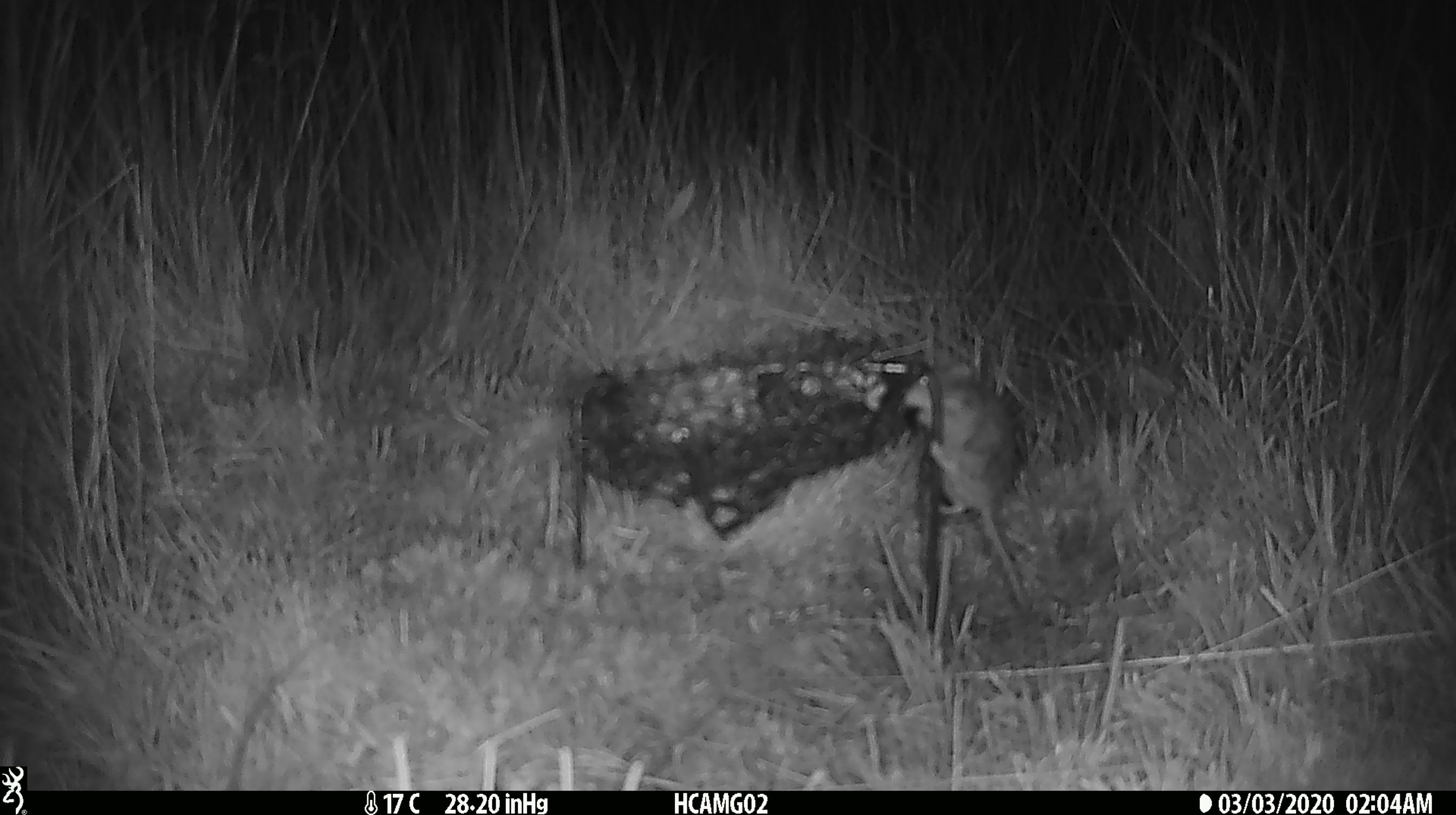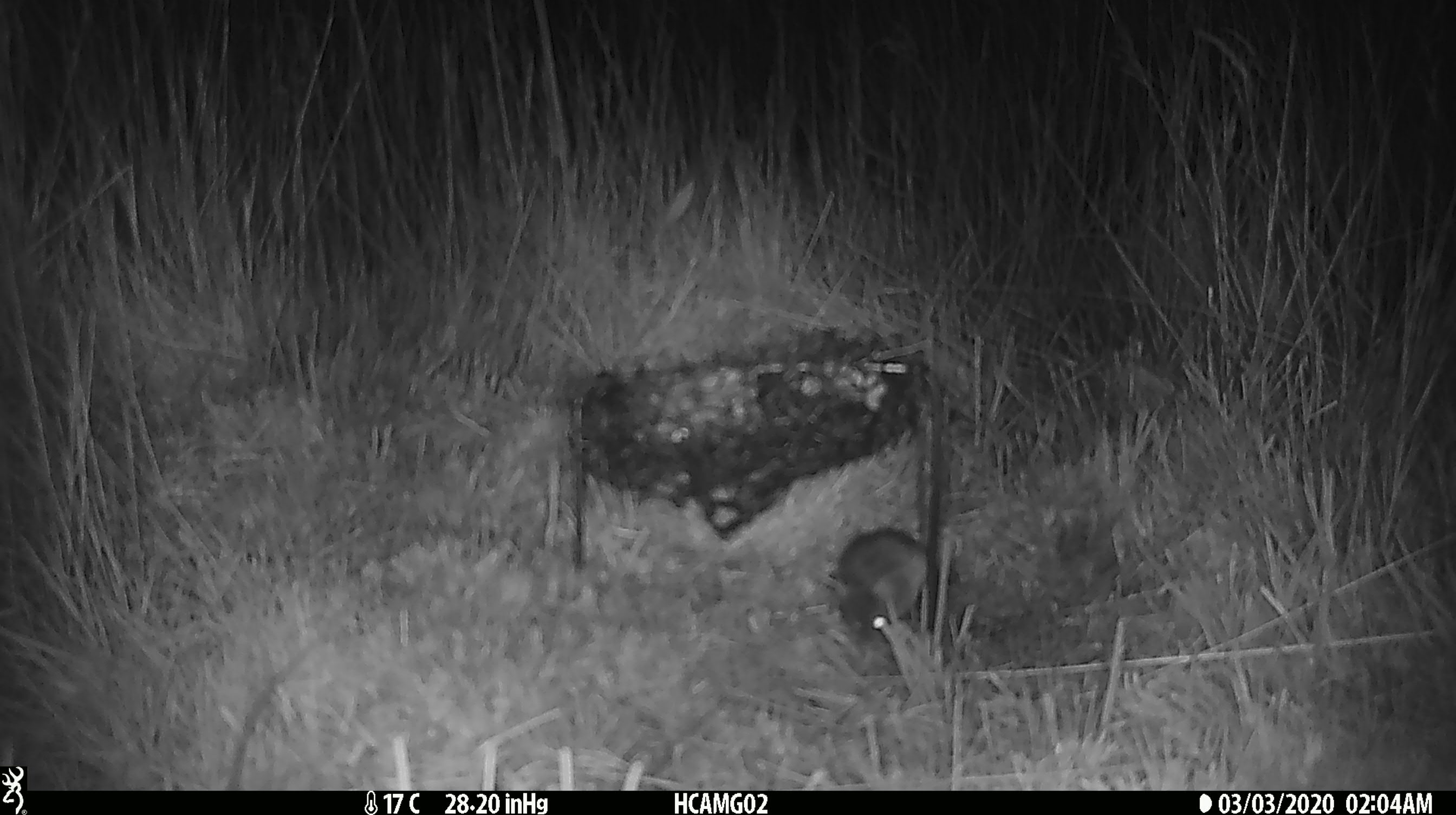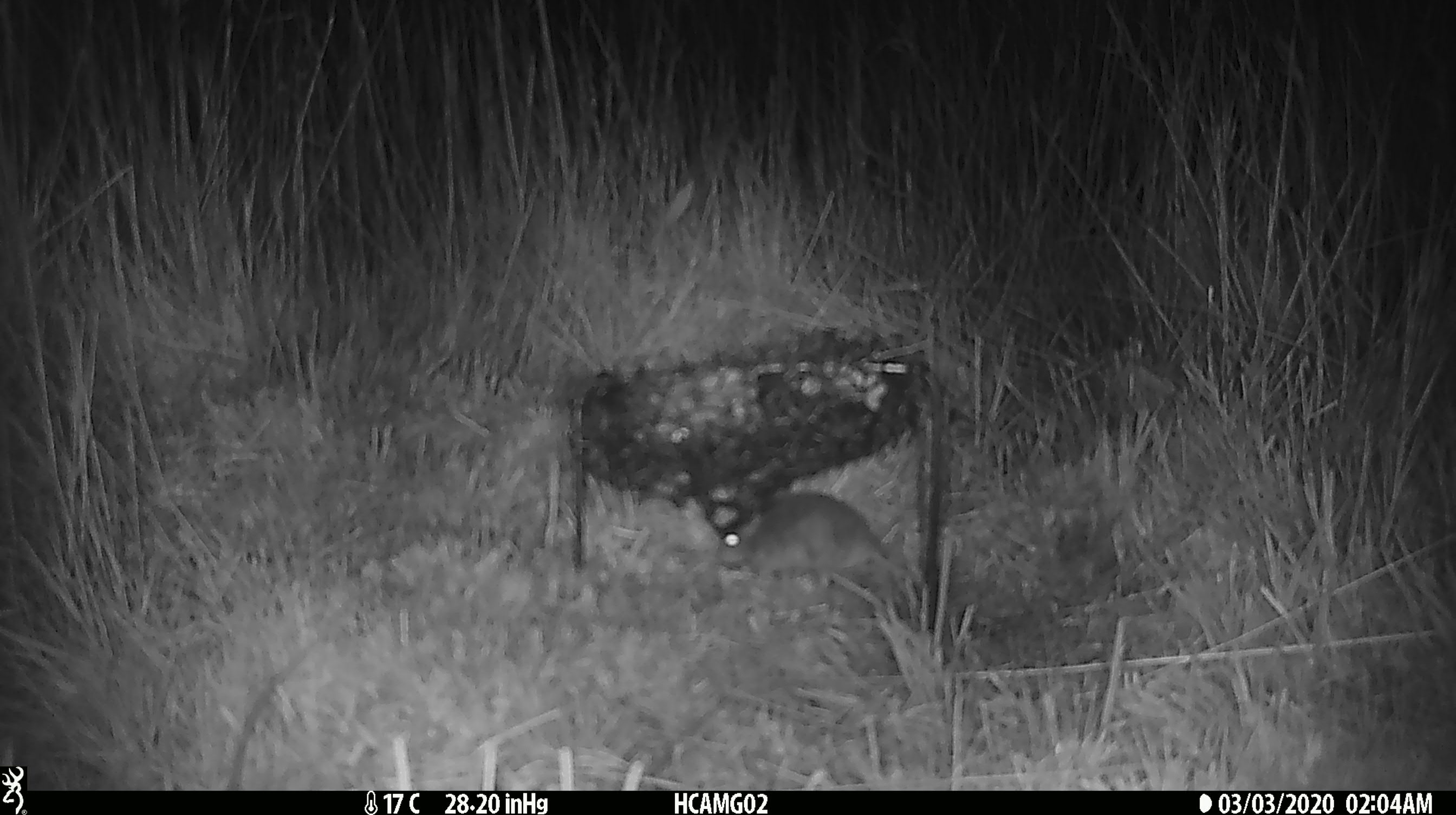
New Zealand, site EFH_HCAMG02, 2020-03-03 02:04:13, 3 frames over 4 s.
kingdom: Animalia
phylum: Chordata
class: Mammalia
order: Rodentia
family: Muridae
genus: Mus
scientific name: Mus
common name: mouse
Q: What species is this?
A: Mouse (Mus).